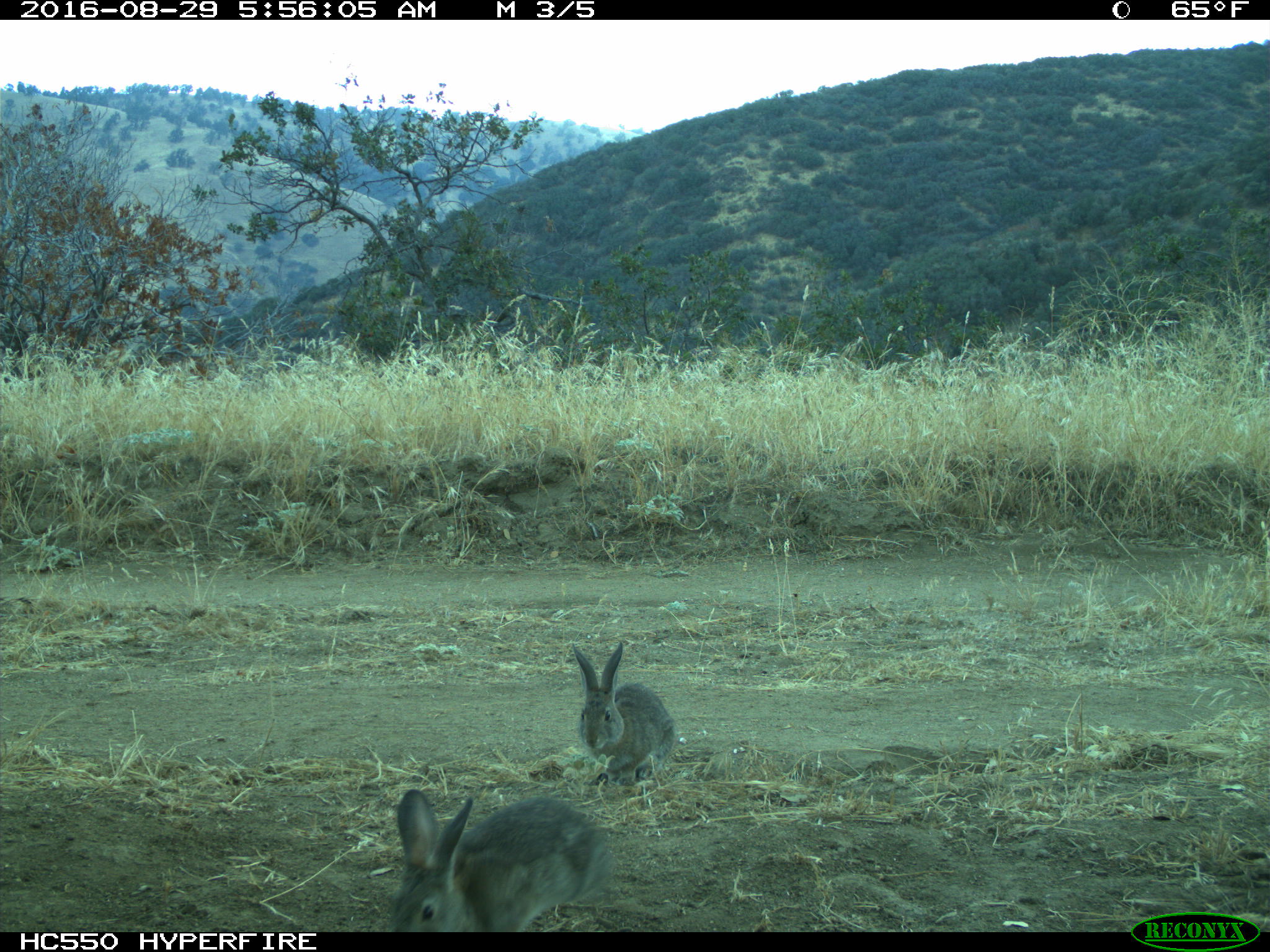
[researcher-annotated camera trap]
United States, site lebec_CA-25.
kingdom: Animalia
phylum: Chordata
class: Mammalia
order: Lagomorpha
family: Leporidae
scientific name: Leporidae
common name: rabbits and hares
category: unidentified rabbit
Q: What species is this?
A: Unidentified rabbit (rabbits and hares) (Leporidae).